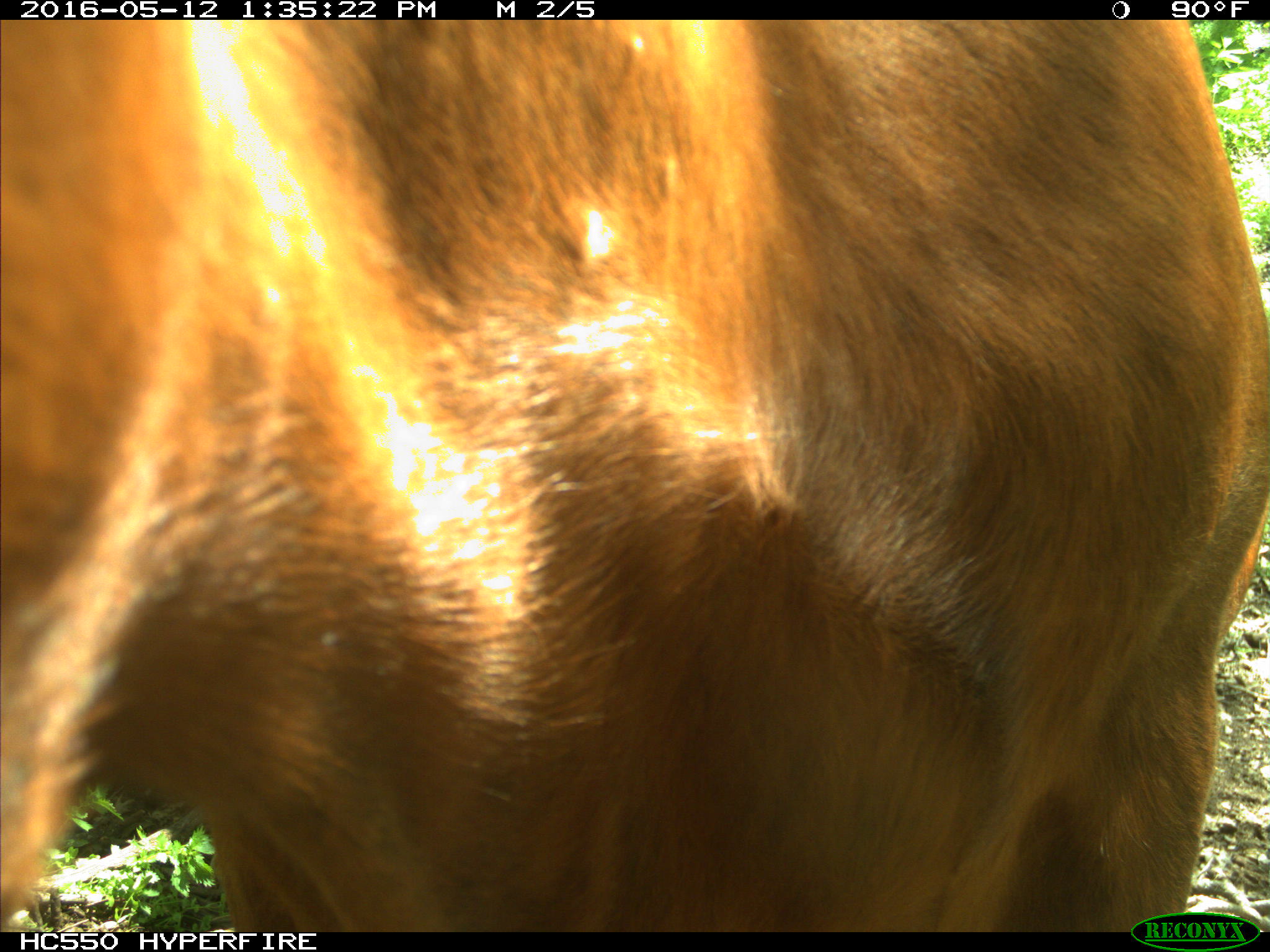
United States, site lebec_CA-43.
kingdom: Animalia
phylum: Chordata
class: Mammalia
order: Artiodactyla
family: Bovidae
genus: Bos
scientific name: Bos taurus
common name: domestic cow